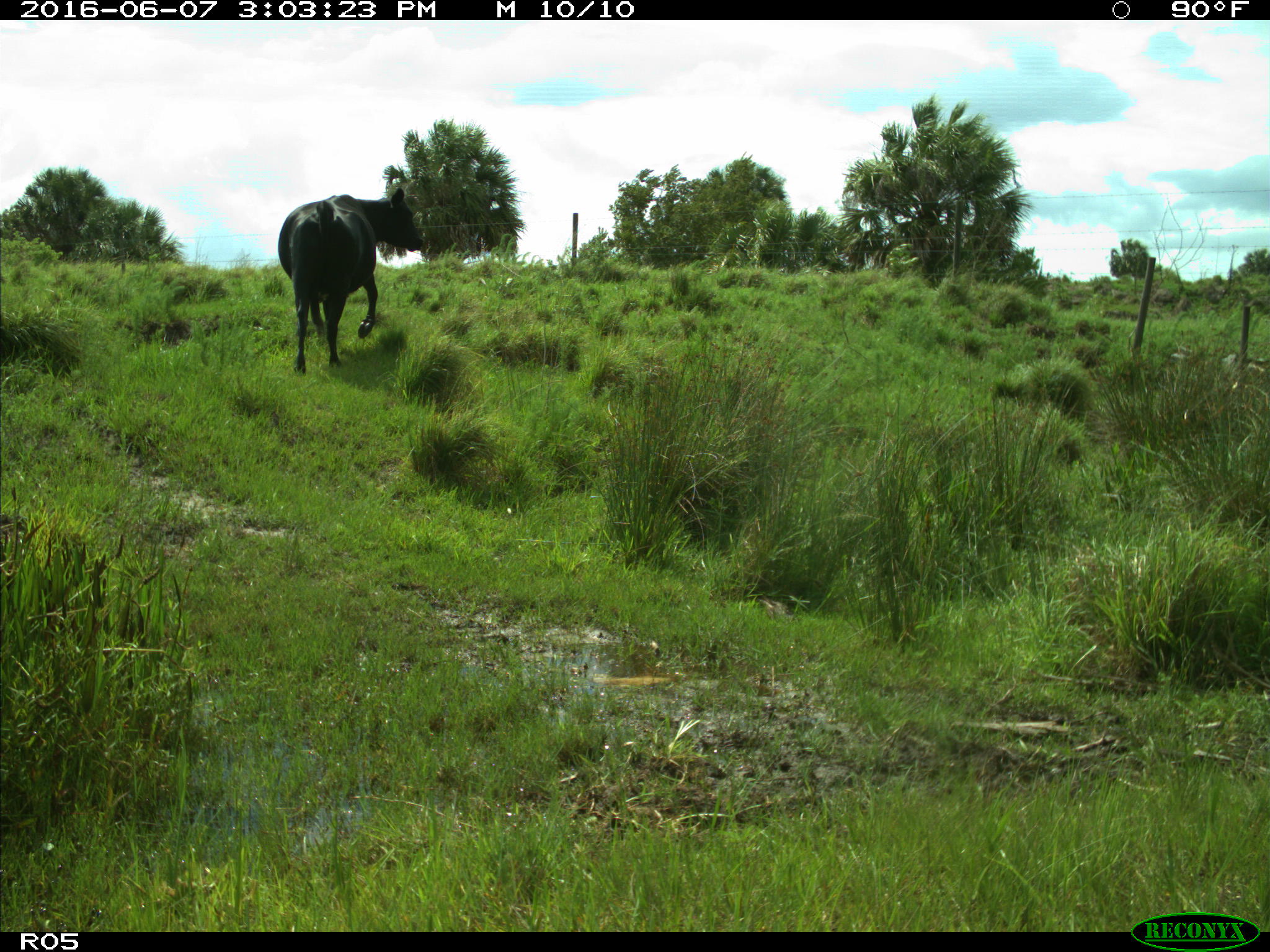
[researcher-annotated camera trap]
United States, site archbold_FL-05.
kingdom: Animalia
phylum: Chordata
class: Mammalia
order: Artiodactyla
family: Bovidae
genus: Bos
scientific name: Bos taurus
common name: domestic cow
Bos taurus (domestic cow).